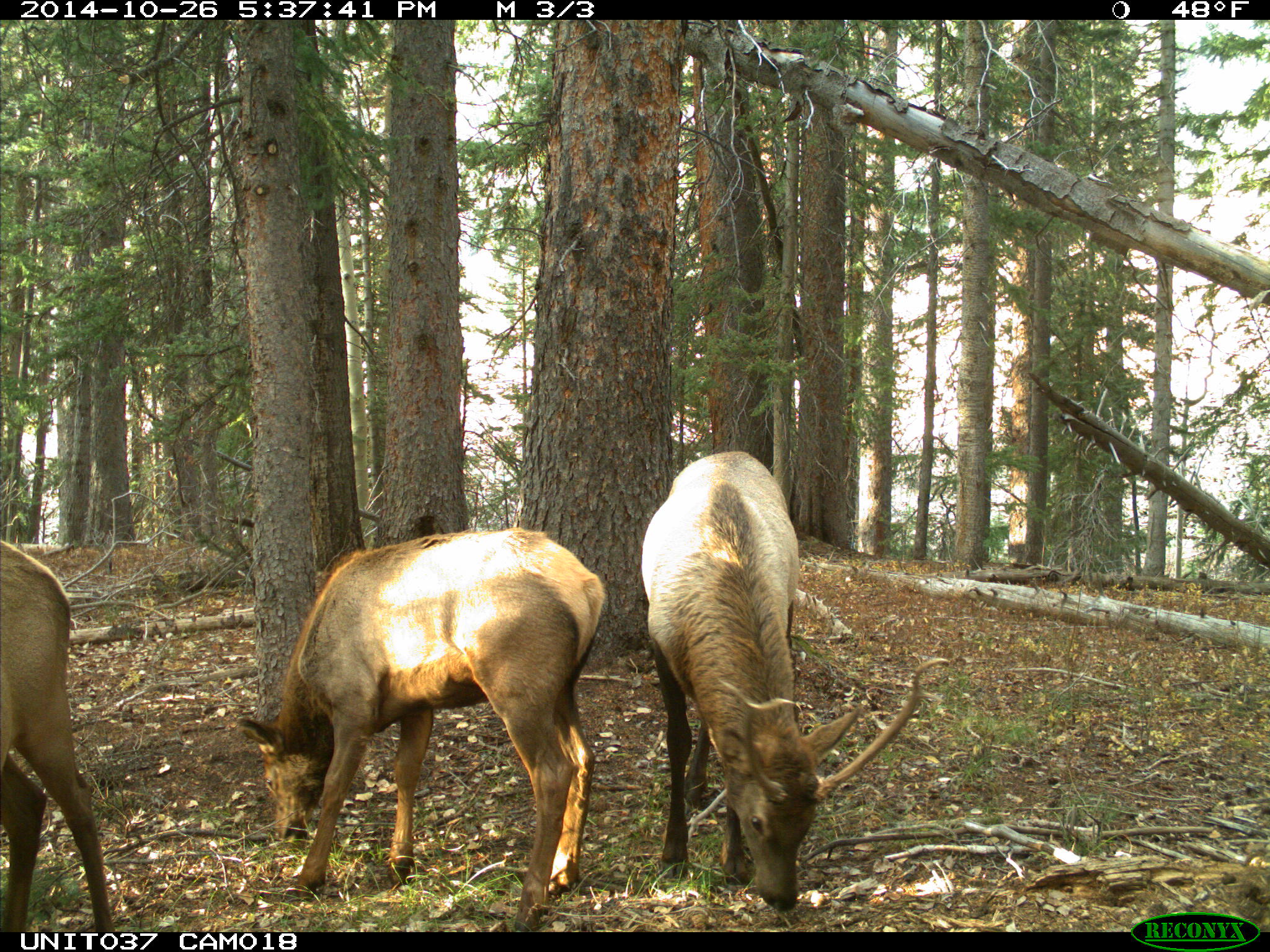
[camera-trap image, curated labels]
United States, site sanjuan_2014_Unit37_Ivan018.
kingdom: Animalia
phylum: Chordata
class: Mammalia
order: Artiodactyla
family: Cervidae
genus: Cervus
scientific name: Cervus elaphus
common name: red deer